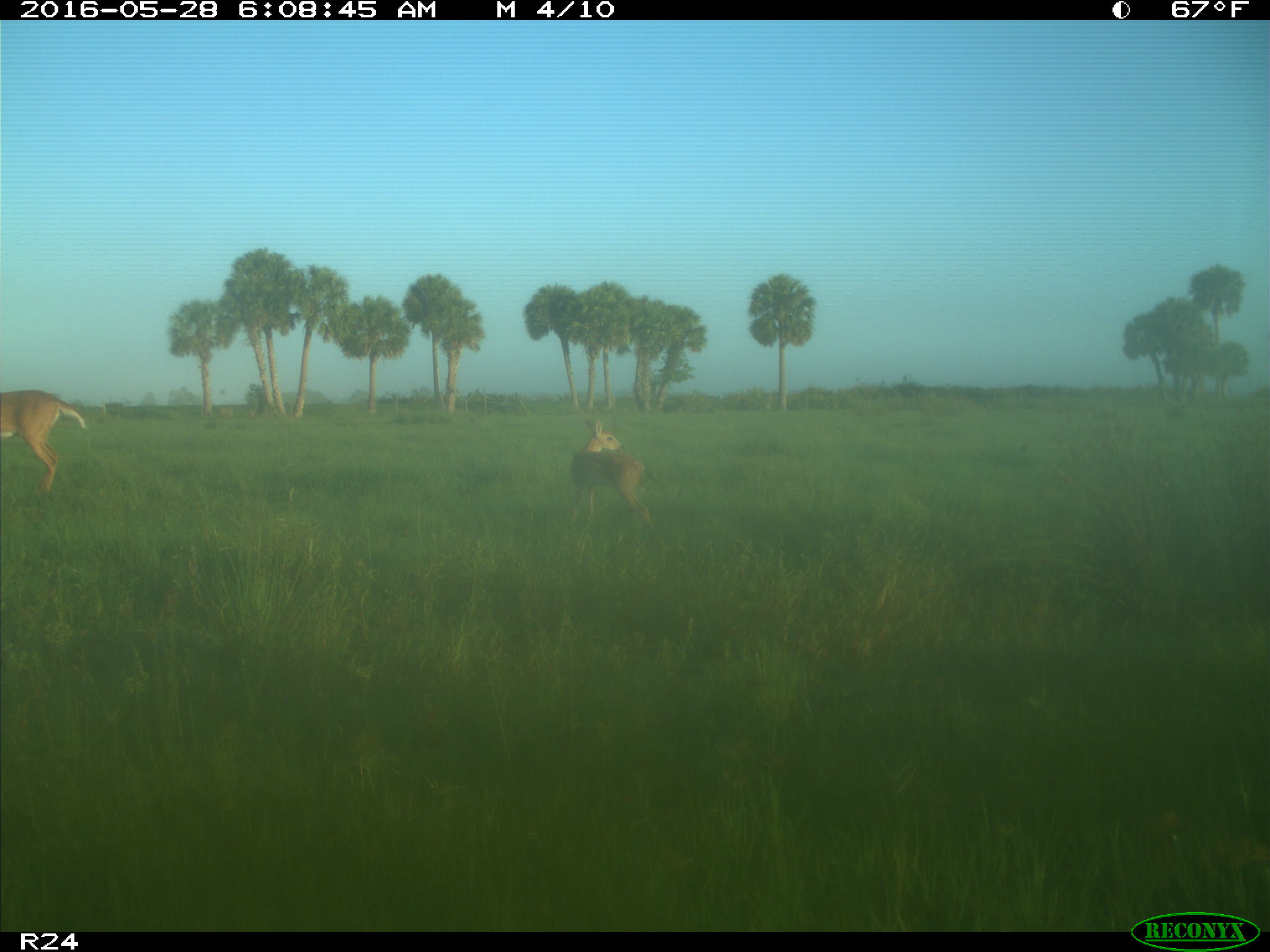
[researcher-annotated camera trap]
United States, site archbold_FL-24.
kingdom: Animalia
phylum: Chordata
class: Mammalia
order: Artiodactyla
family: Cervidae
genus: Odocoileus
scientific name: Odocoileus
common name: deer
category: unidentified deer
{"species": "unidentified deer (deer) (Odocoileus)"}